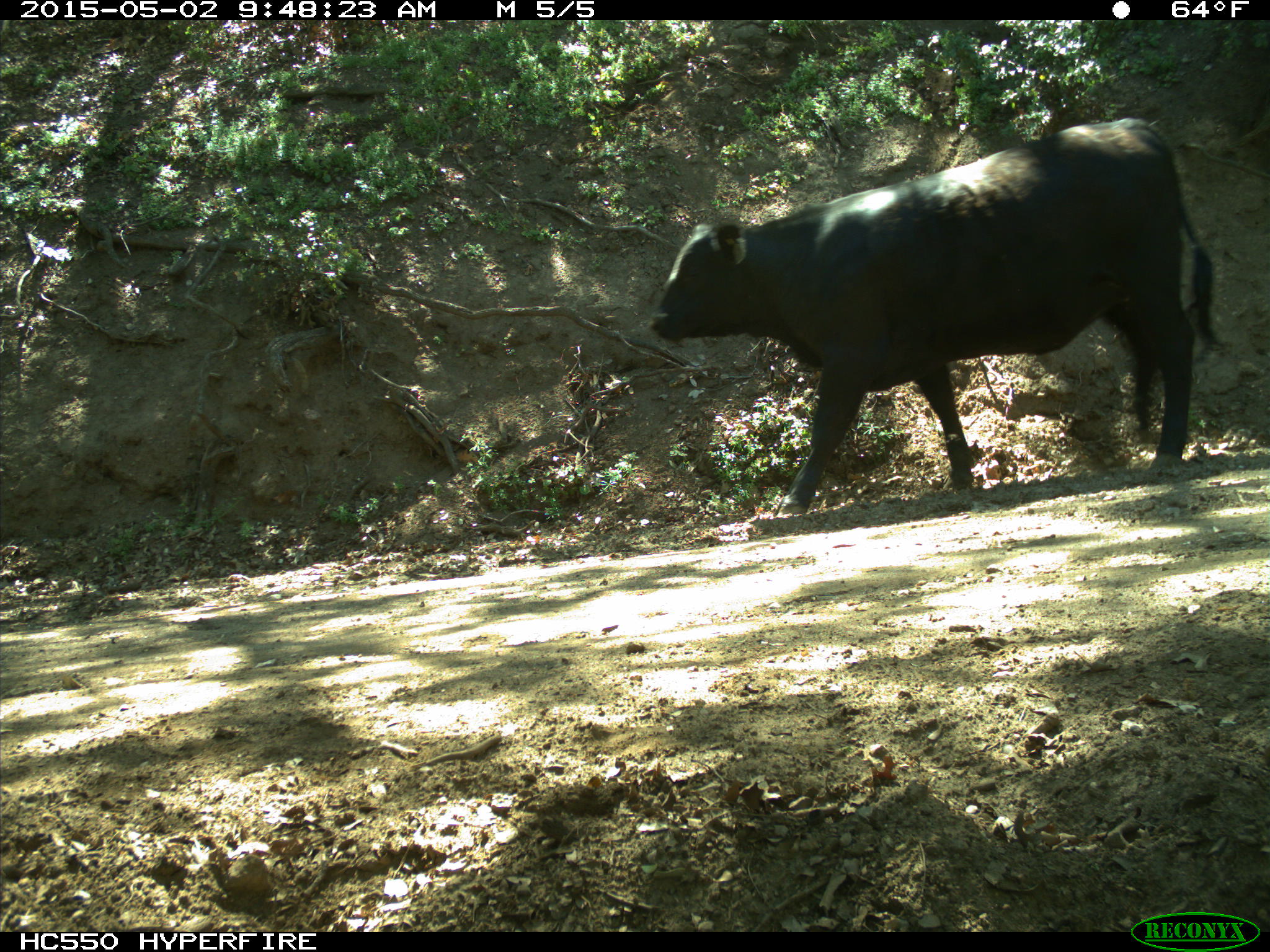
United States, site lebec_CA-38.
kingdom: Animalia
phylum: Chordata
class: Mammalia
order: Artiodactyla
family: Bovidae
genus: Bos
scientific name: Bos taurus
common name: domestic cow